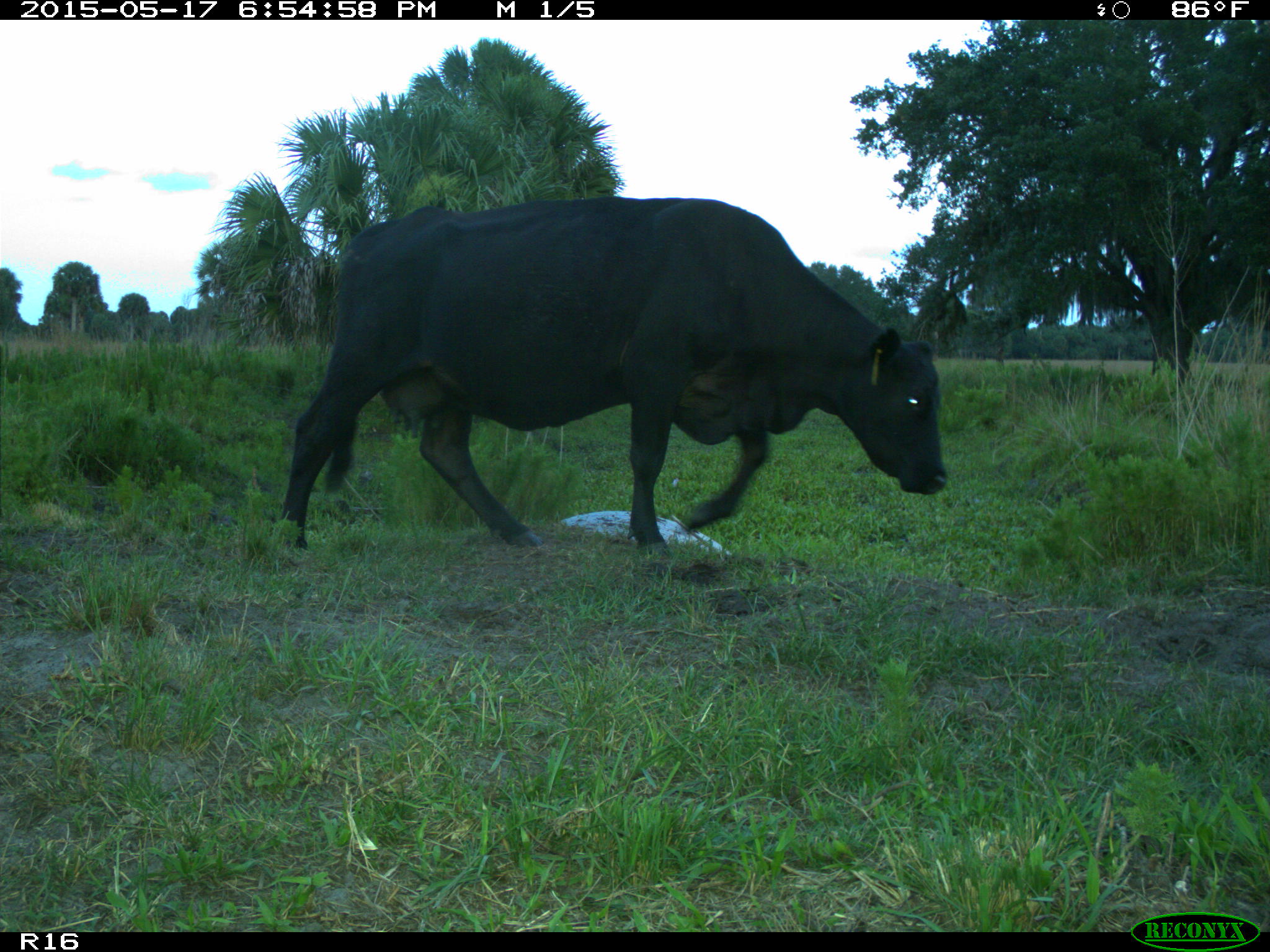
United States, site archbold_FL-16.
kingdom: Animalia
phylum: Chordata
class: Mammalia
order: Artiodactyla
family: Bovidae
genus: Bos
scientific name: Bos taurus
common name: domestic cow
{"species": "Bos taurus (domestic cow)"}